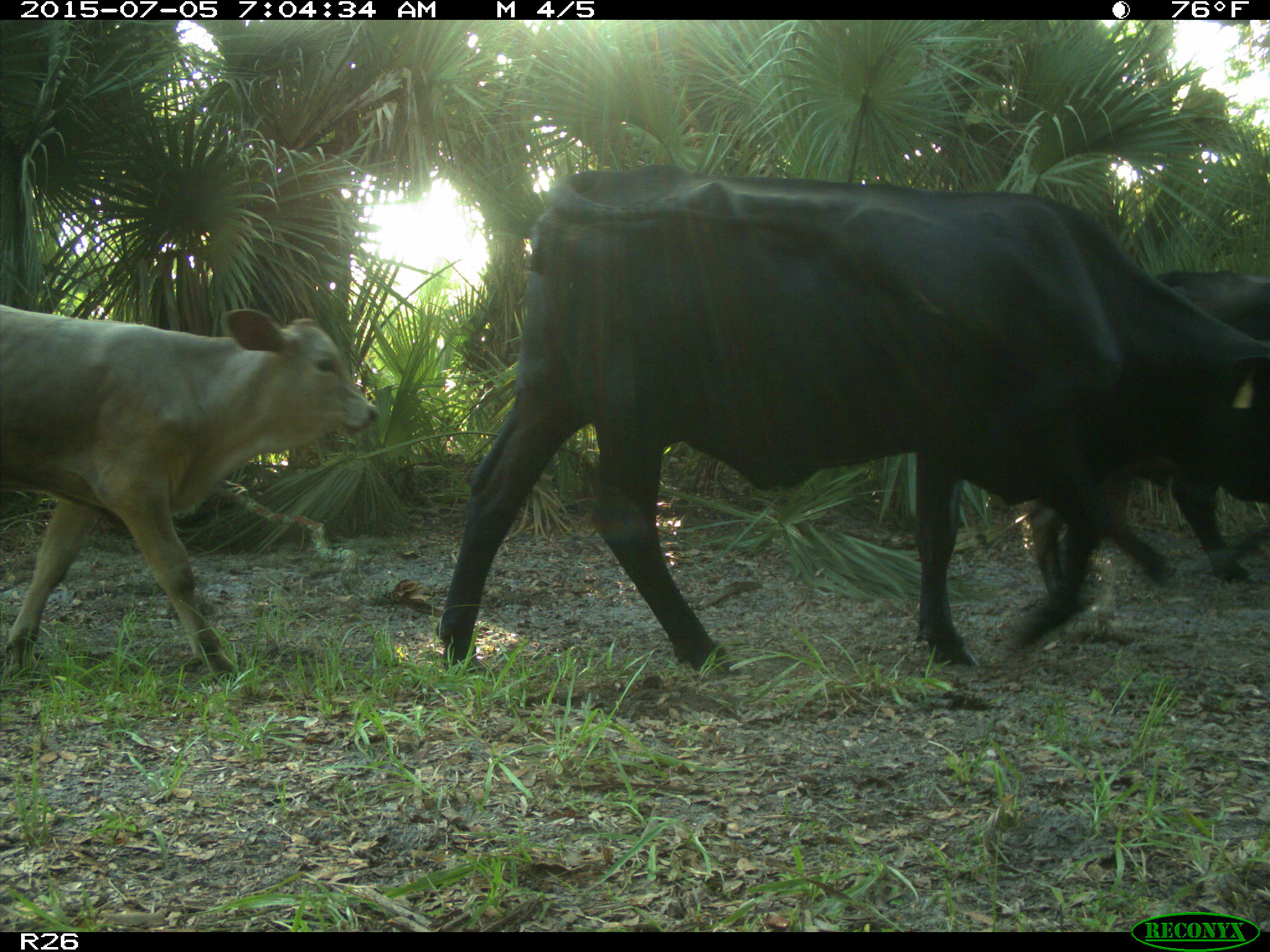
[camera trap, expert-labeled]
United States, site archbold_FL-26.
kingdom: Animalia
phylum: Chordata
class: Mammalia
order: Artiodactyla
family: Bovidae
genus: Bos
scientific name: Bos taurus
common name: domestic cow